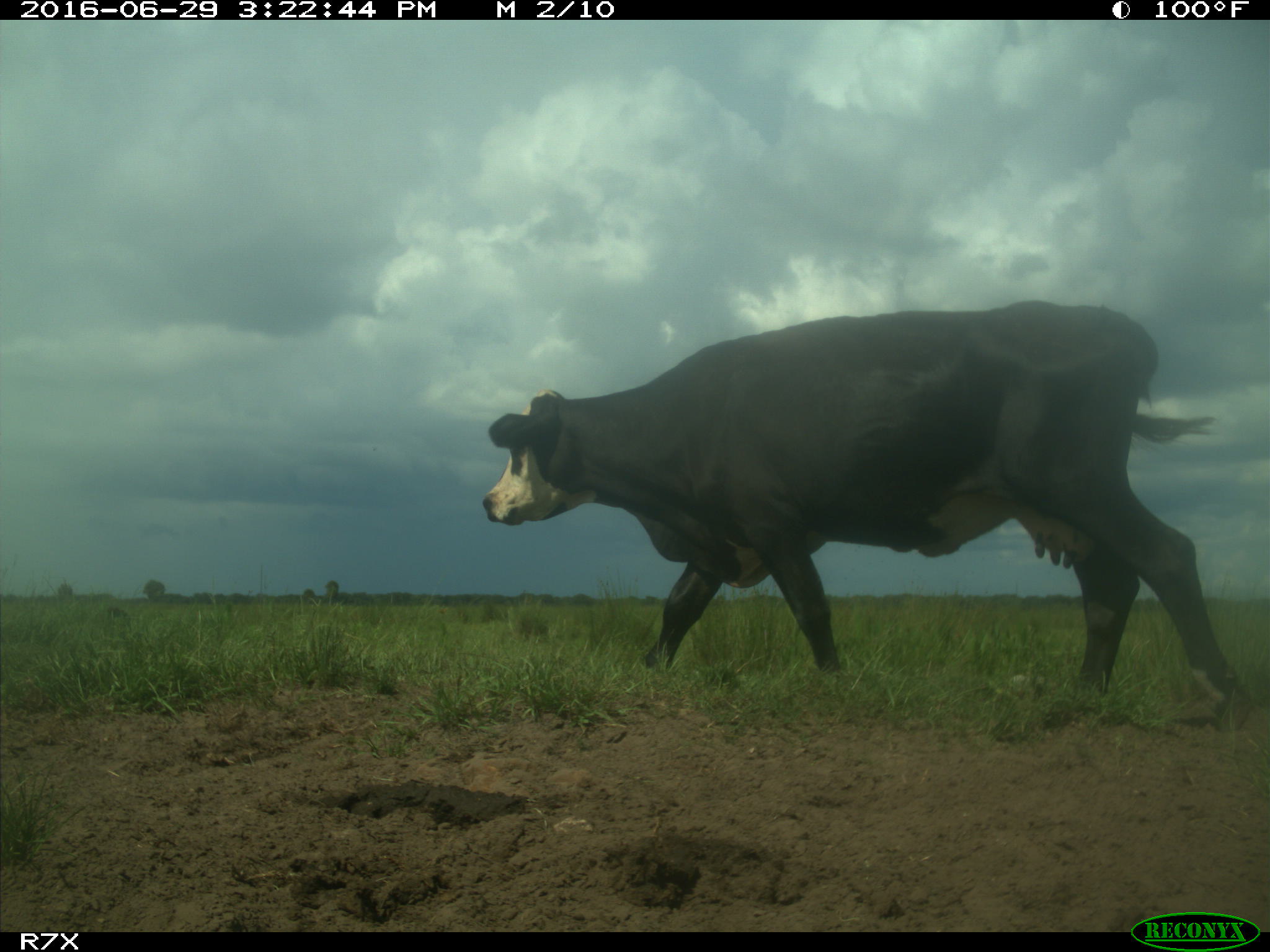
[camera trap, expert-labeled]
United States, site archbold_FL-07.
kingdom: Animalia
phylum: Chordata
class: Mammalia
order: Artiodactyla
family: Bovidae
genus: Bos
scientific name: Bos taurus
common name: domestic cow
Bos taurus (domestic cow).